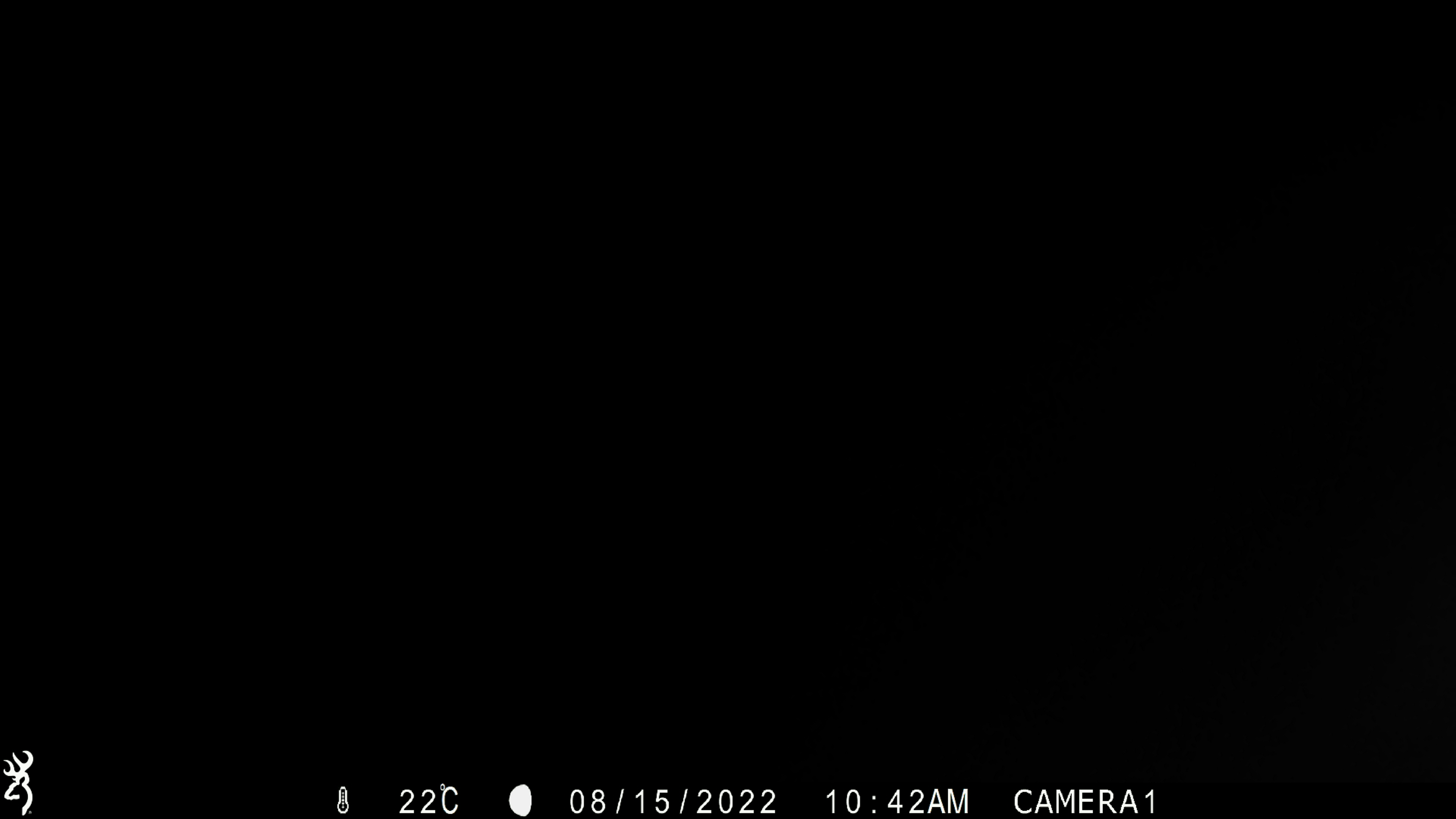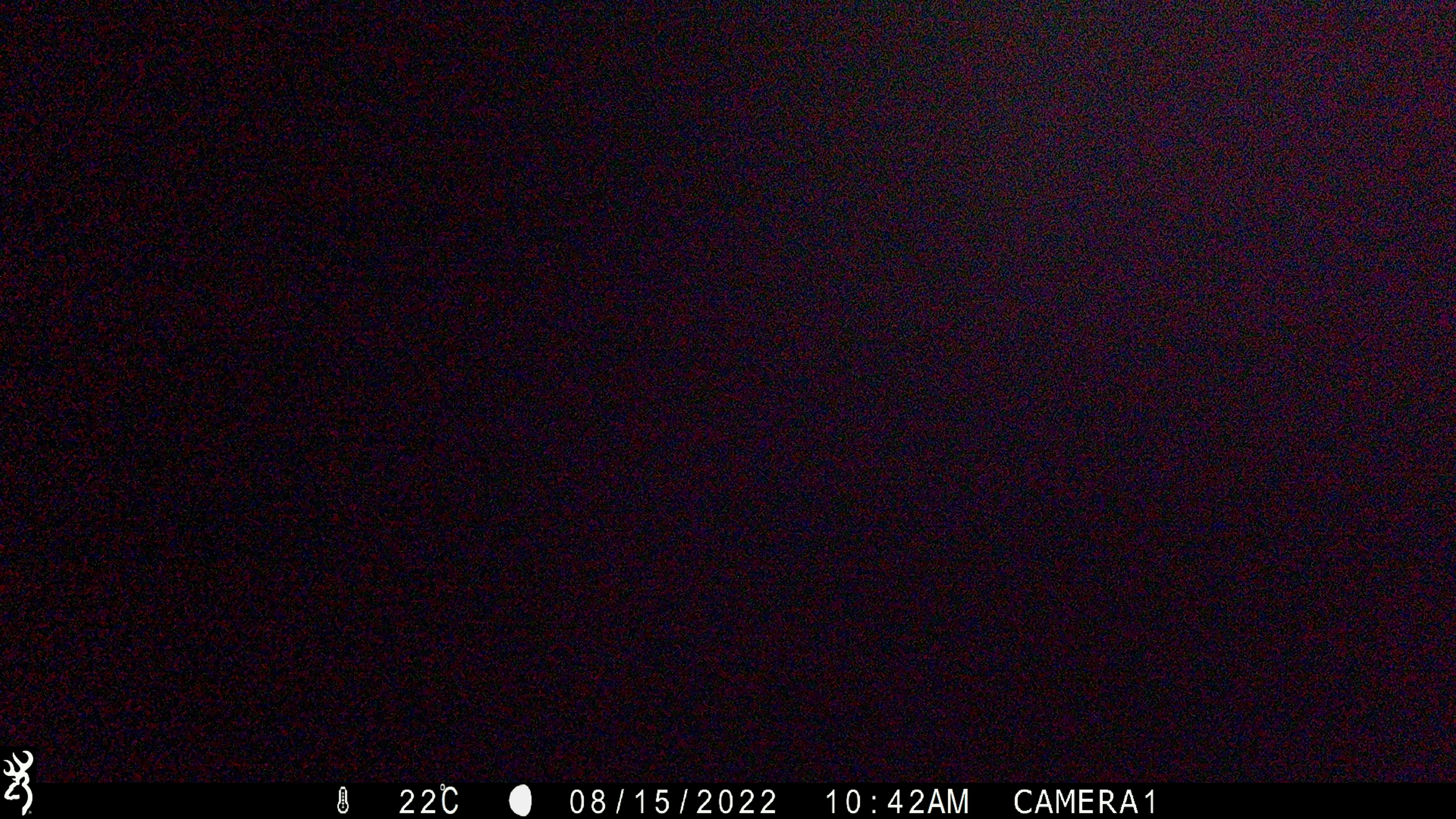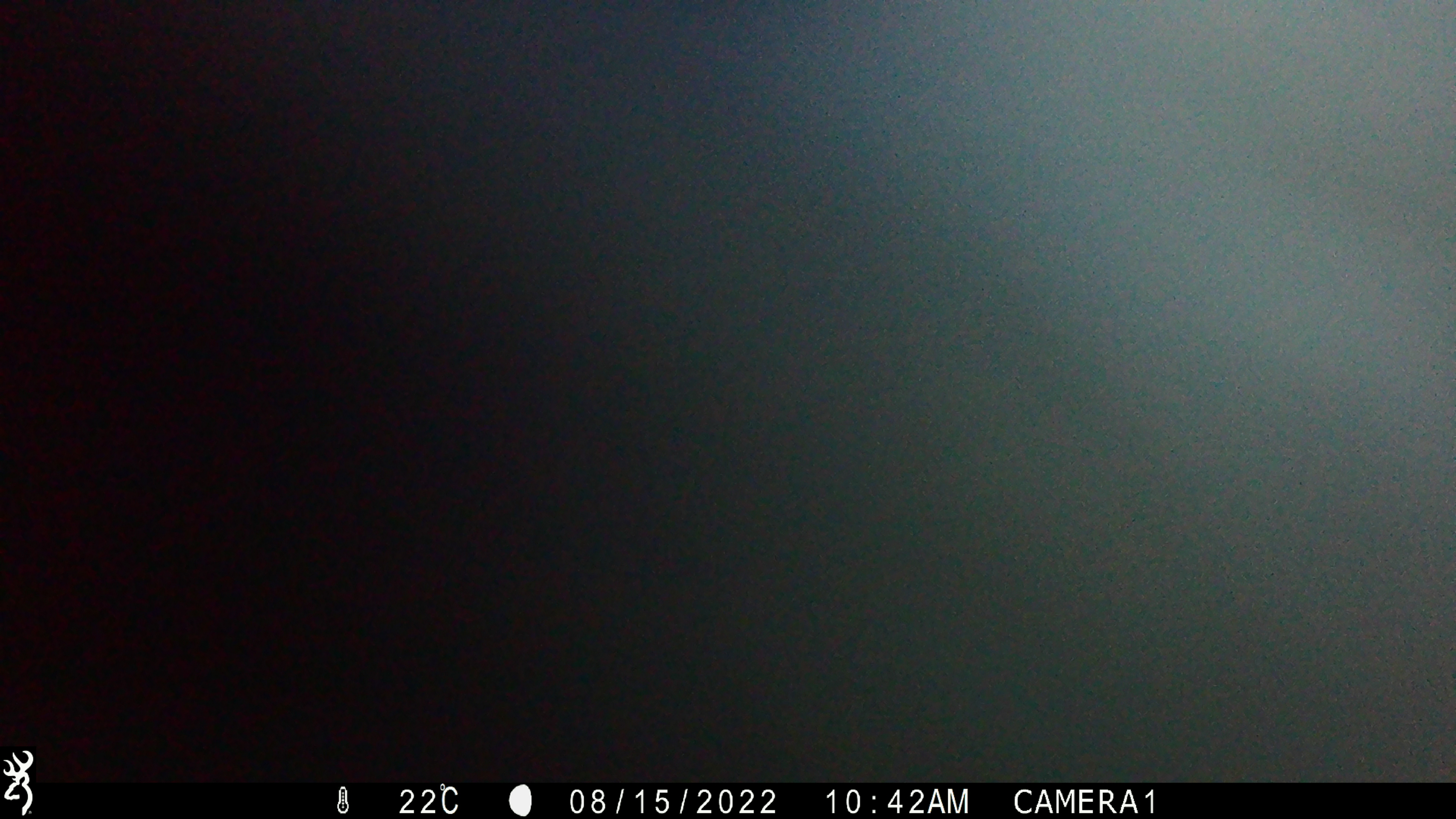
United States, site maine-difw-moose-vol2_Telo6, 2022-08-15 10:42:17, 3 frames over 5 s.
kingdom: Animalia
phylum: Chordata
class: Mammalia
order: Carnivora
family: Ursidae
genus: Ursus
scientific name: Ursus americanus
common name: black bear